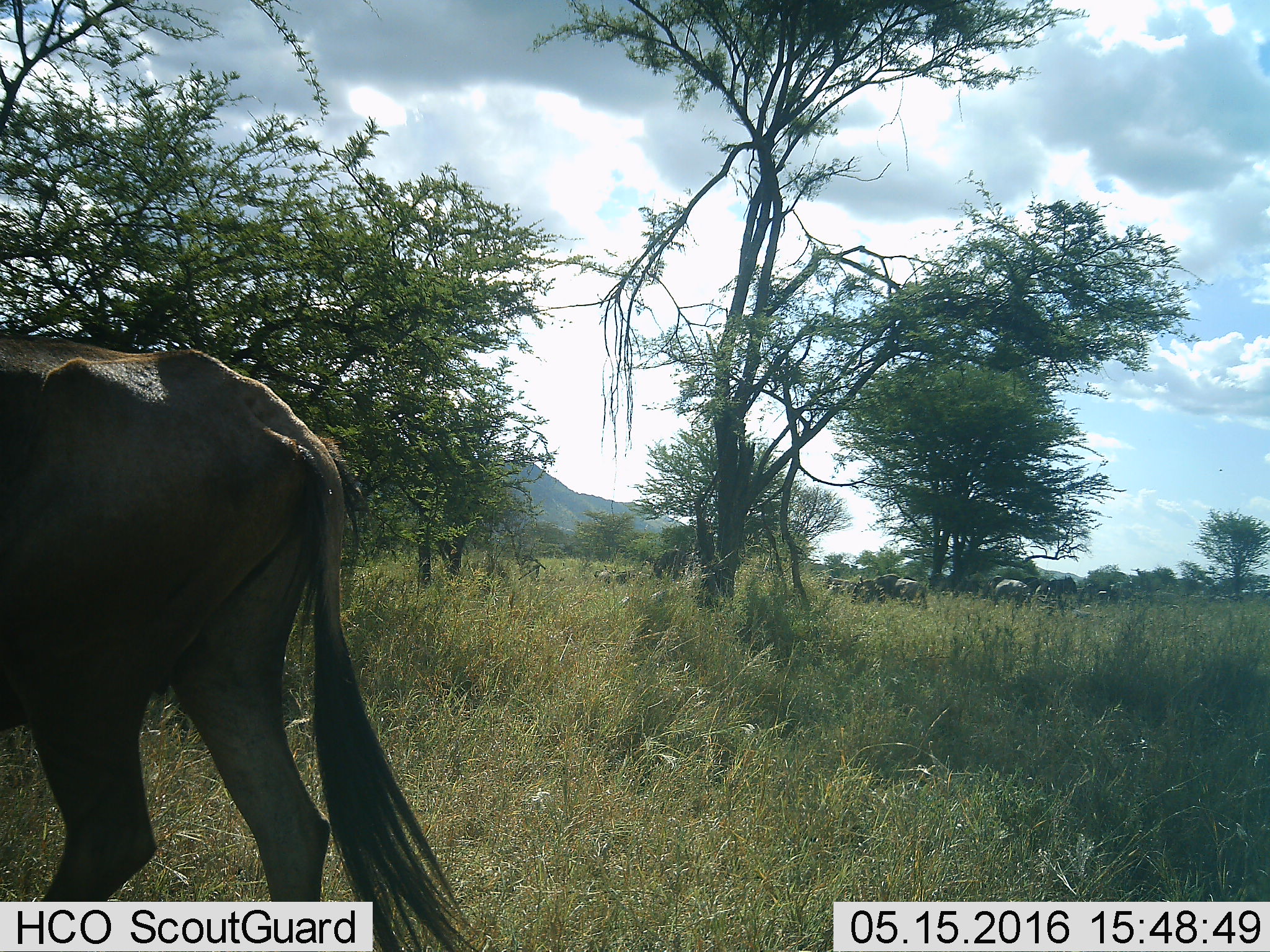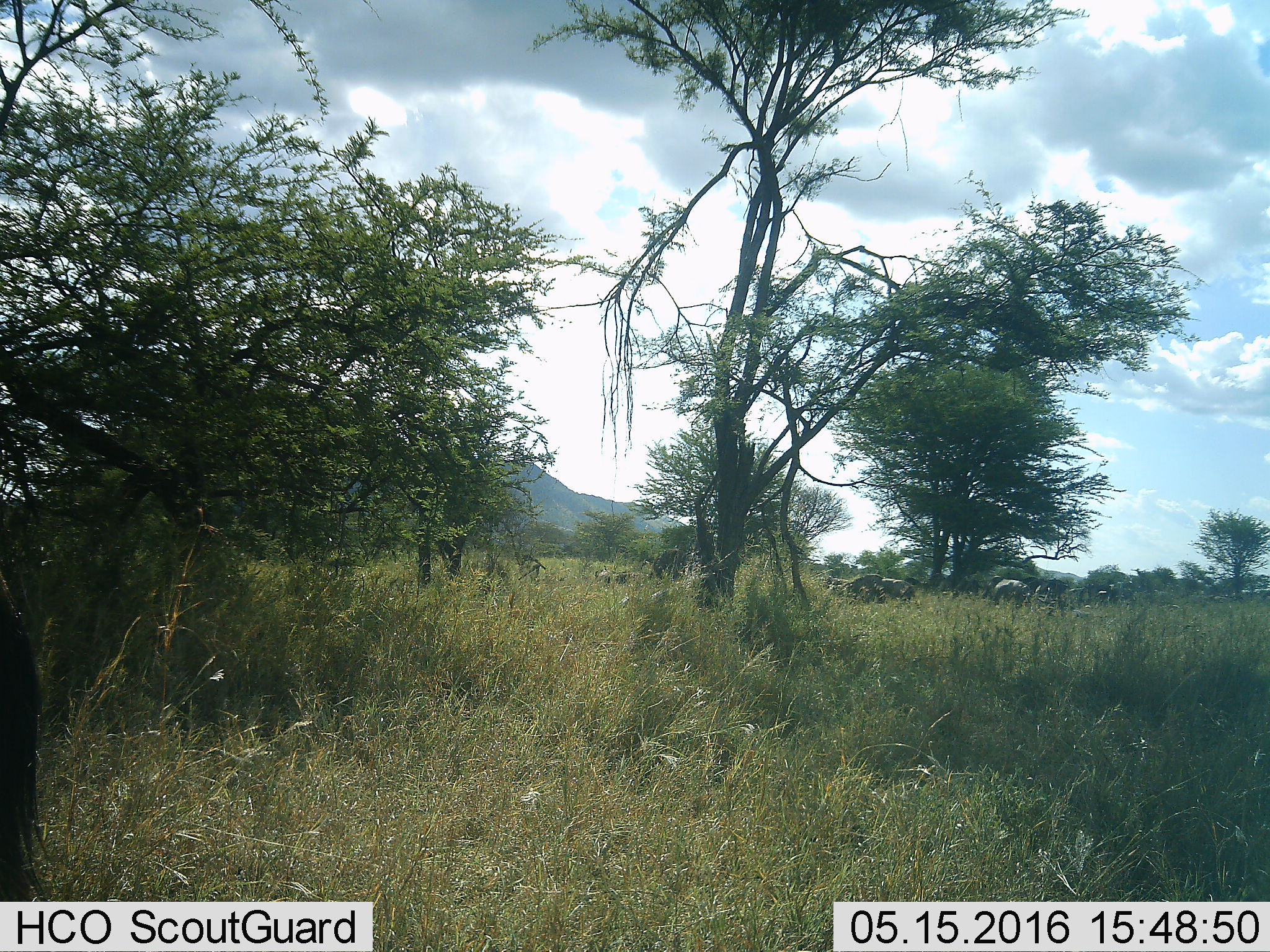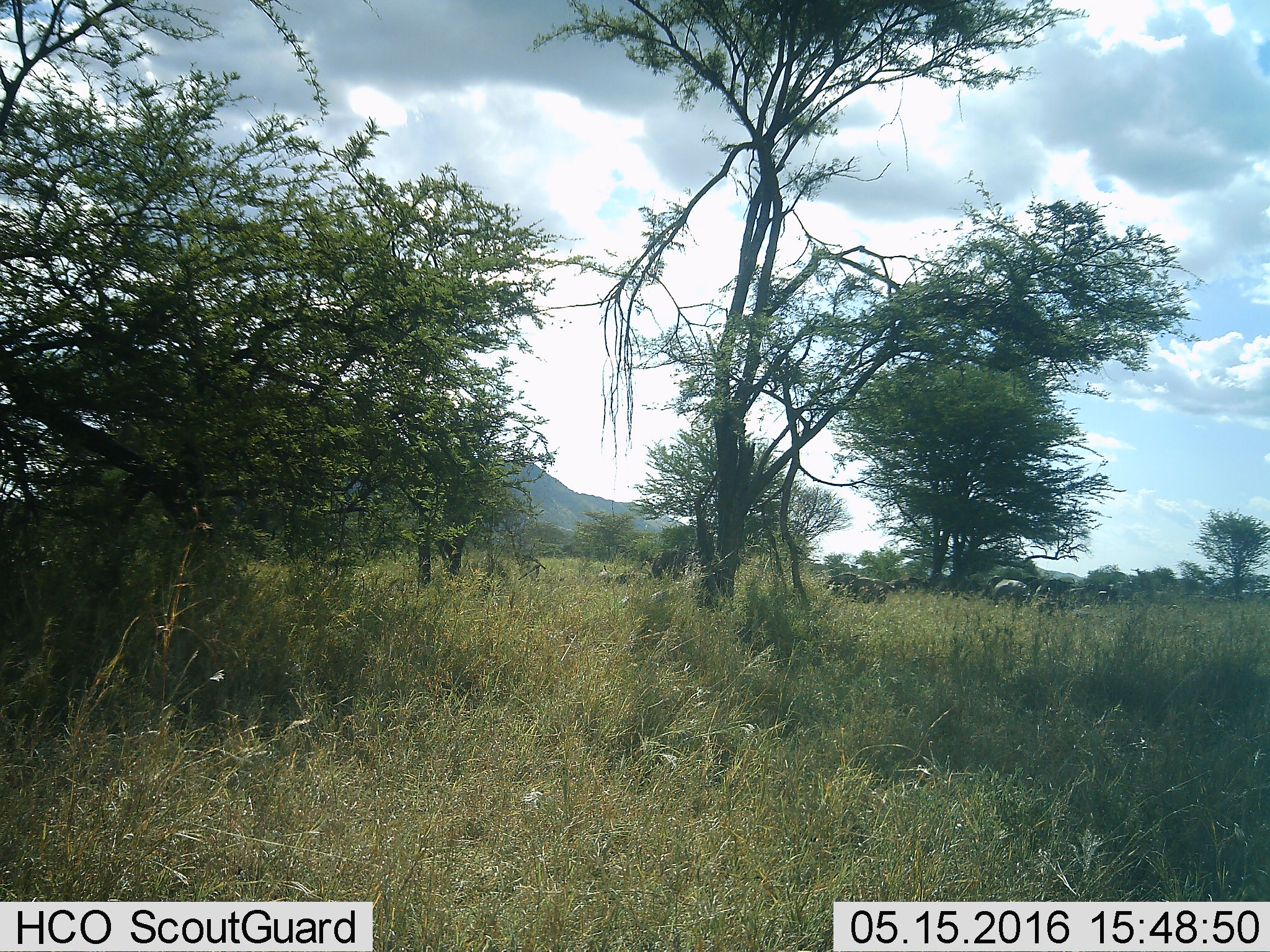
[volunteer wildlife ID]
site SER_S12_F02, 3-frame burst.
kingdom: Animalia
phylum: Chordata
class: Mammalia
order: Artiodactyla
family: Bovidae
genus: Connochaetes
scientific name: Connochaetes taurinus taurinus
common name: blue wildebeest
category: wildebeestblue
Wildebeestblue (blue wildebeest) (Connochaetes taurinus taurinus), count 11-50. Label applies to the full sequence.